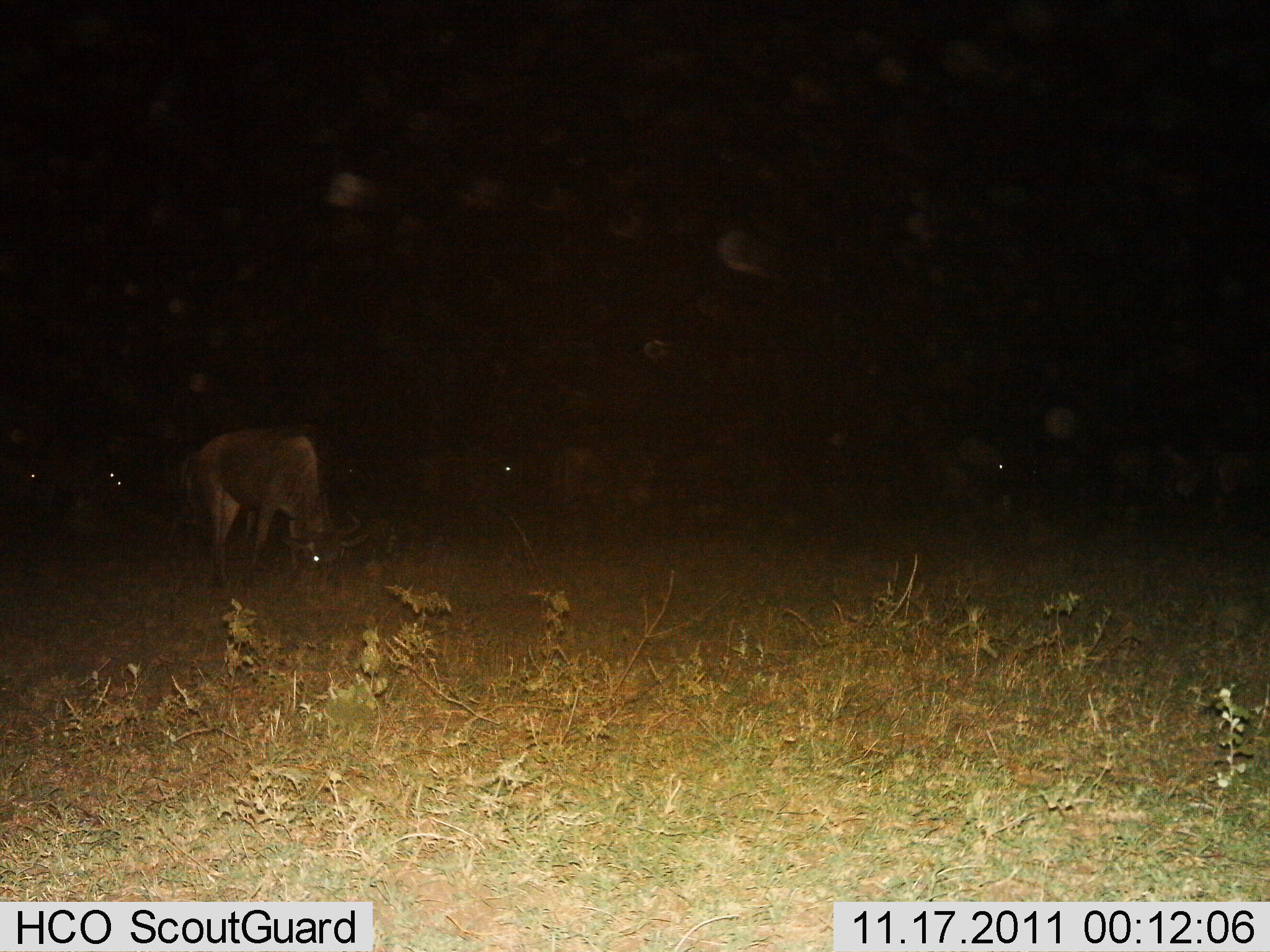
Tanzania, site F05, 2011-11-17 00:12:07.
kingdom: Animalia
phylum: Chordata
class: Mammalia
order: Artiodactyla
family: Bovidae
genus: Connochaetes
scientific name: Connochaetes taurinus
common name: blue wildebeest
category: wildebeest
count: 8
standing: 27%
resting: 0%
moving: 18%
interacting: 9%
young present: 0%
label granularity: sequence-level